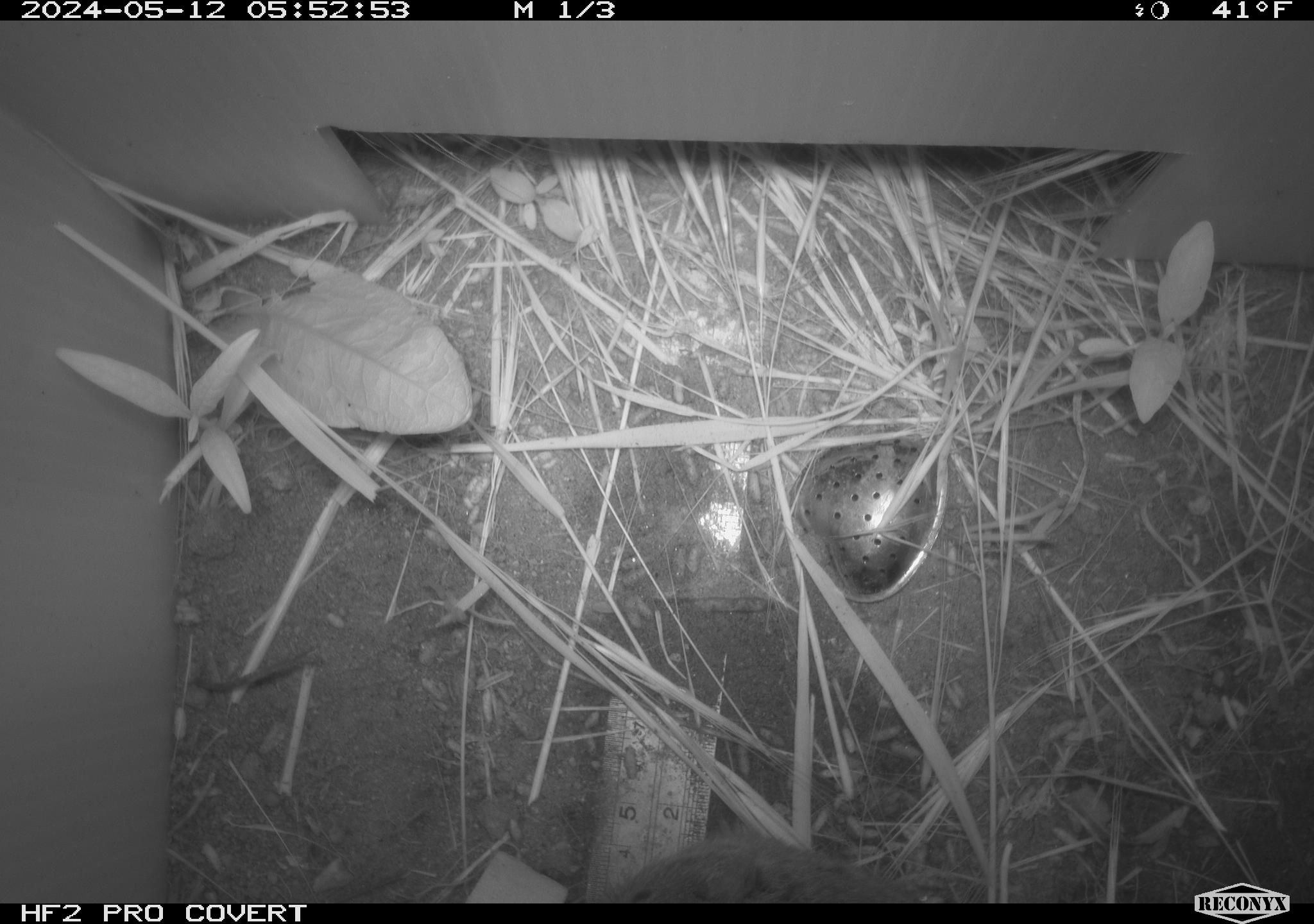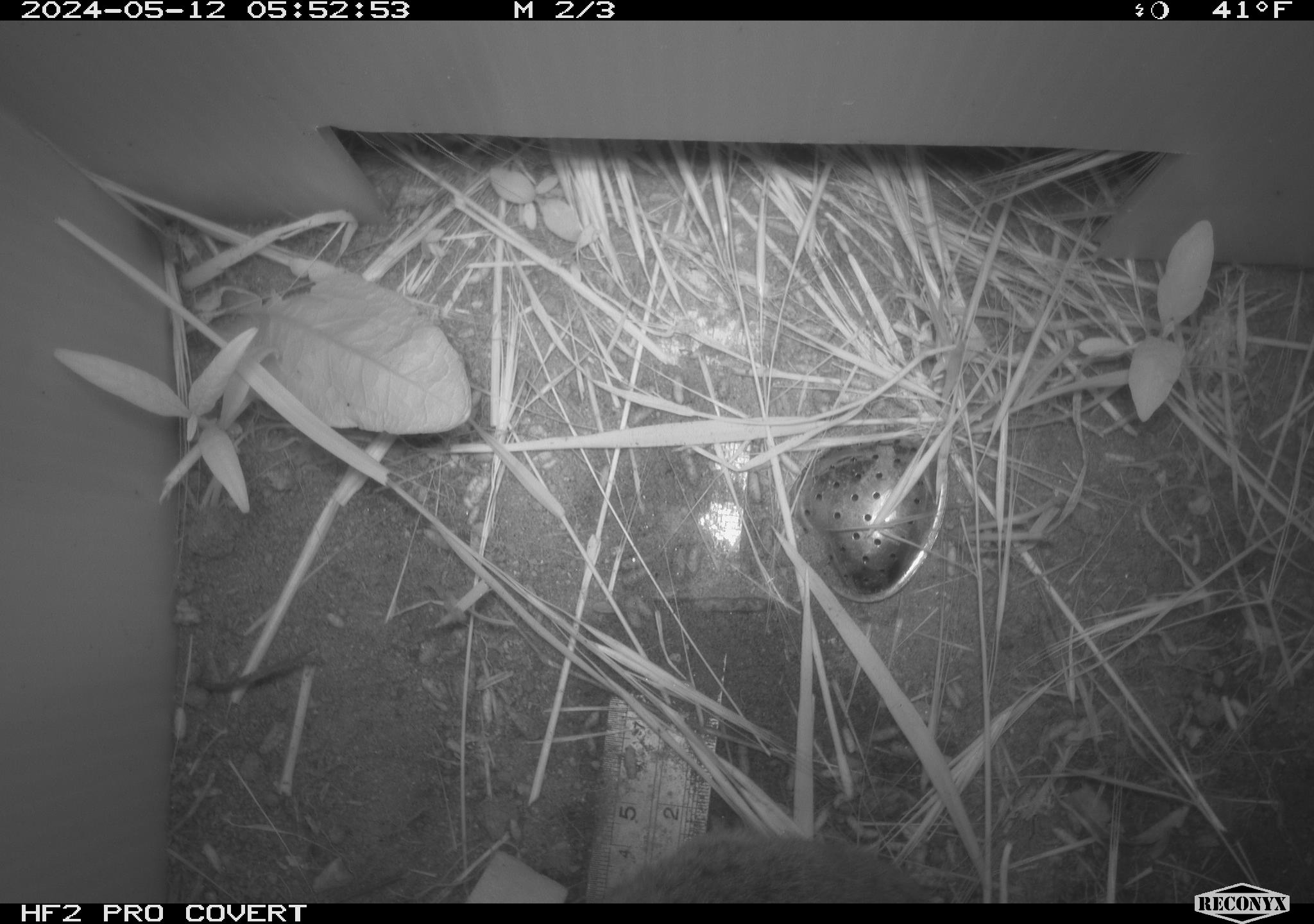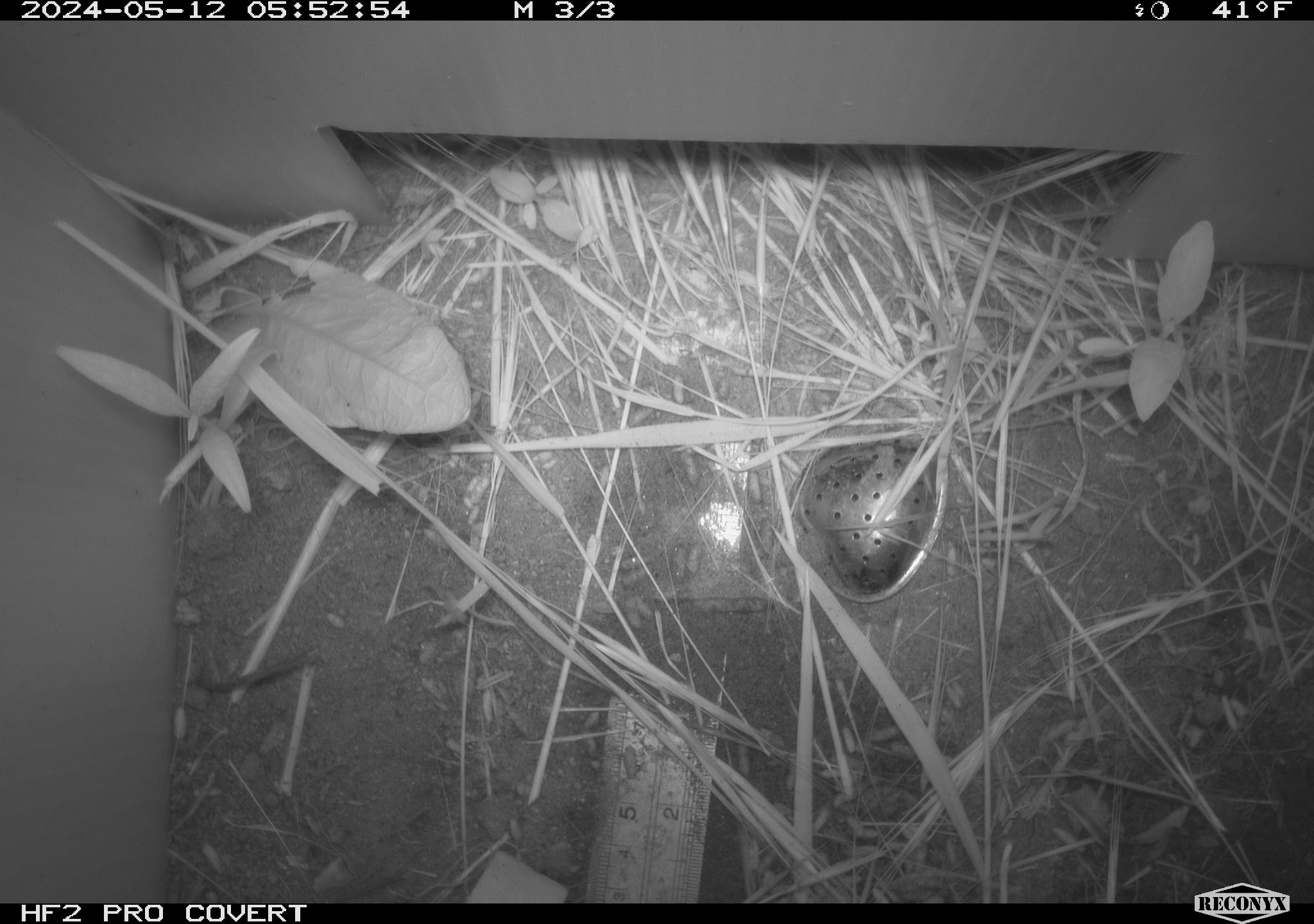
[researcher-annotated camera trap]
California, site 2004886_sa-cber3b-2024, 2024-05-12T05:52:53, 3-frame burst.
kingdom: Animalia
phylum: Chordata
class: Mammalia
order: Rodentia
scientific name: Rodentia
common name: mouse species